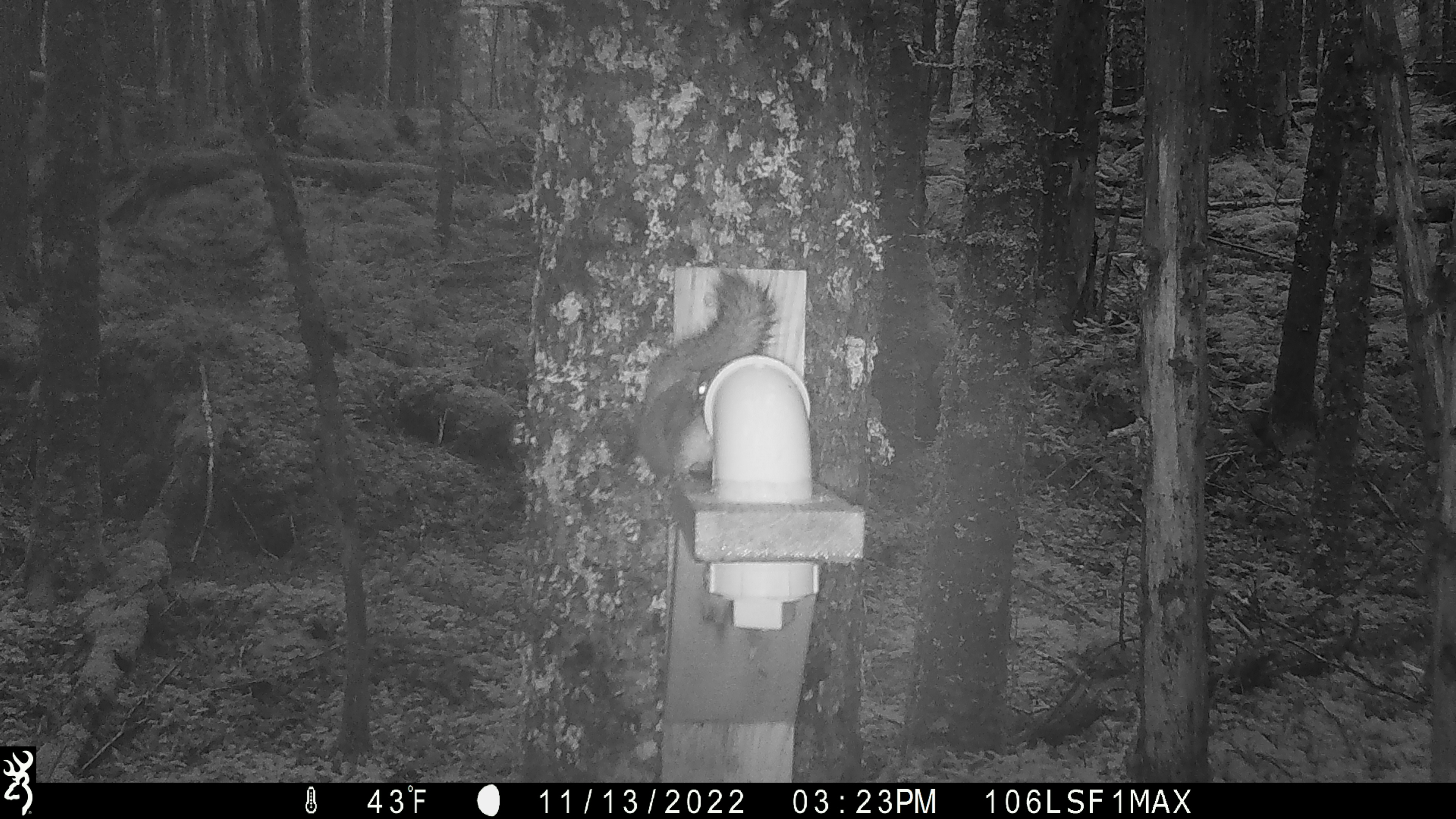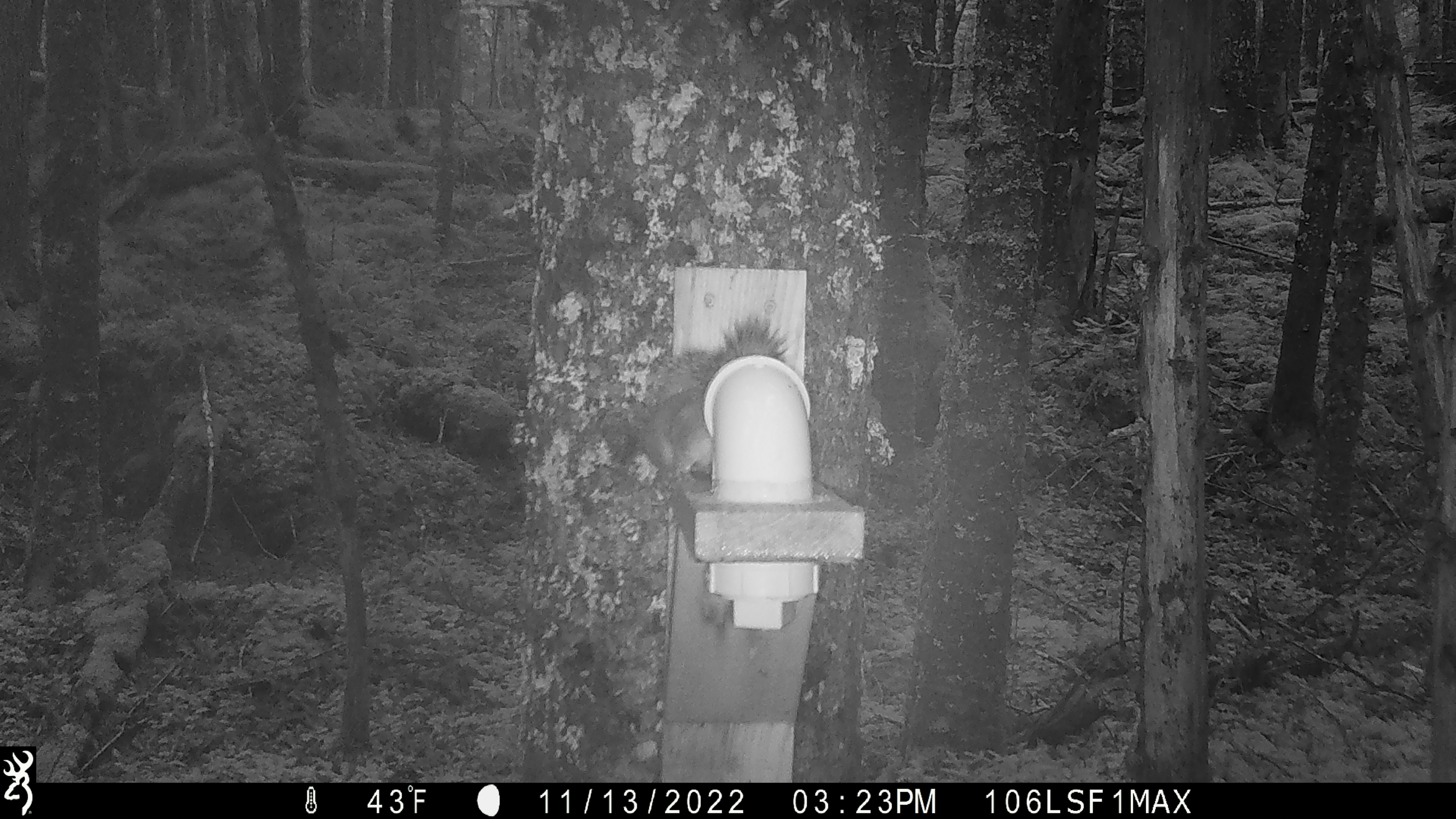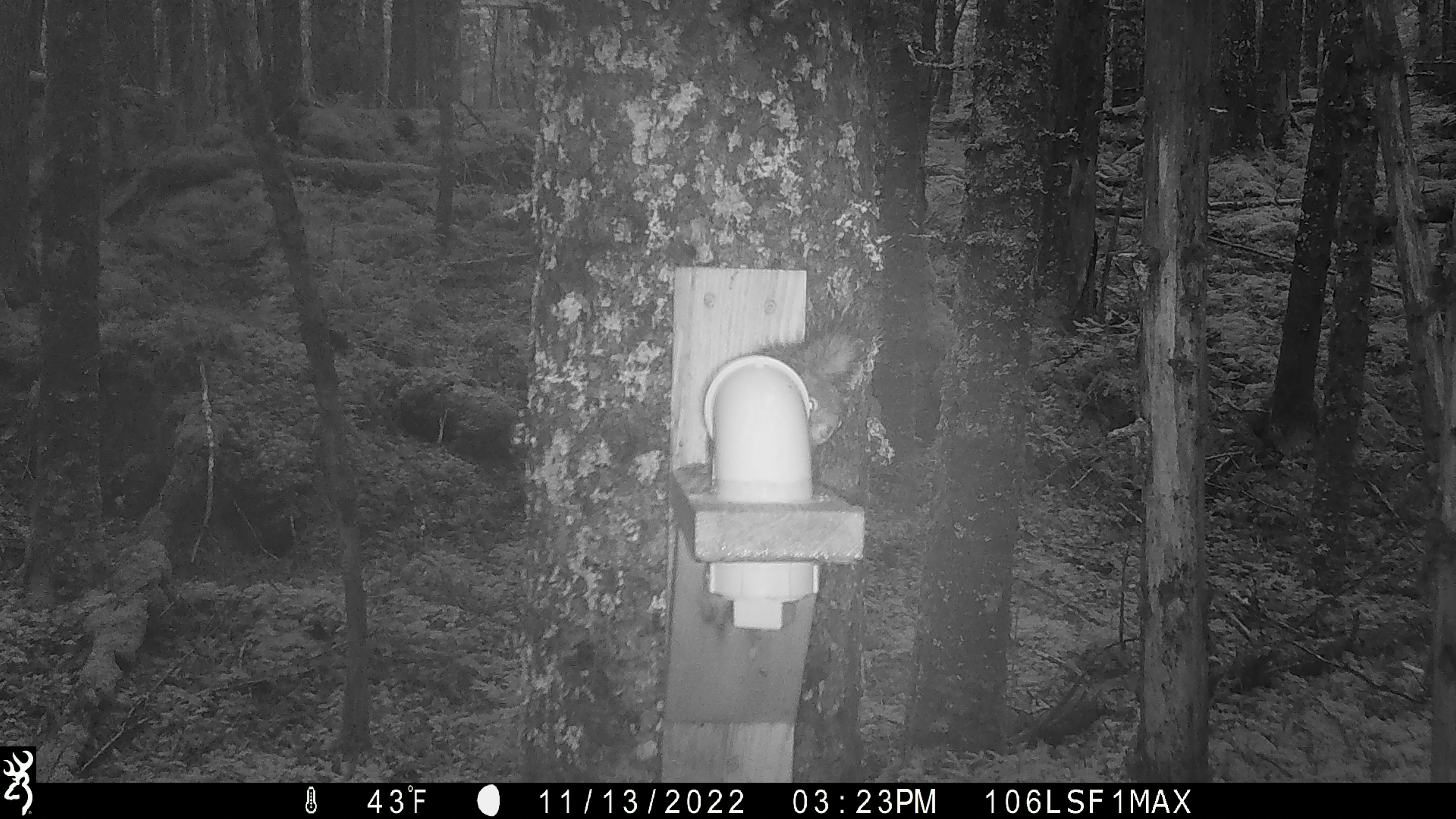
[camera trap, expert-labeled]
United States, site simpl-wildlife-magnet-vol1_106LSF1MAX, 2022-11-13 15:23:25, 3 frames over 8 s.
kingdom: Animalia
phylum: Chordata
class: Mammalia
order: Rodentia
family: Sciuridae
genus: Tamiasciurus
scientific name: Tamiasciurus hudsonicus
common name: red squirrel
Red squirrel (Tamiasciurus hudsonicus).